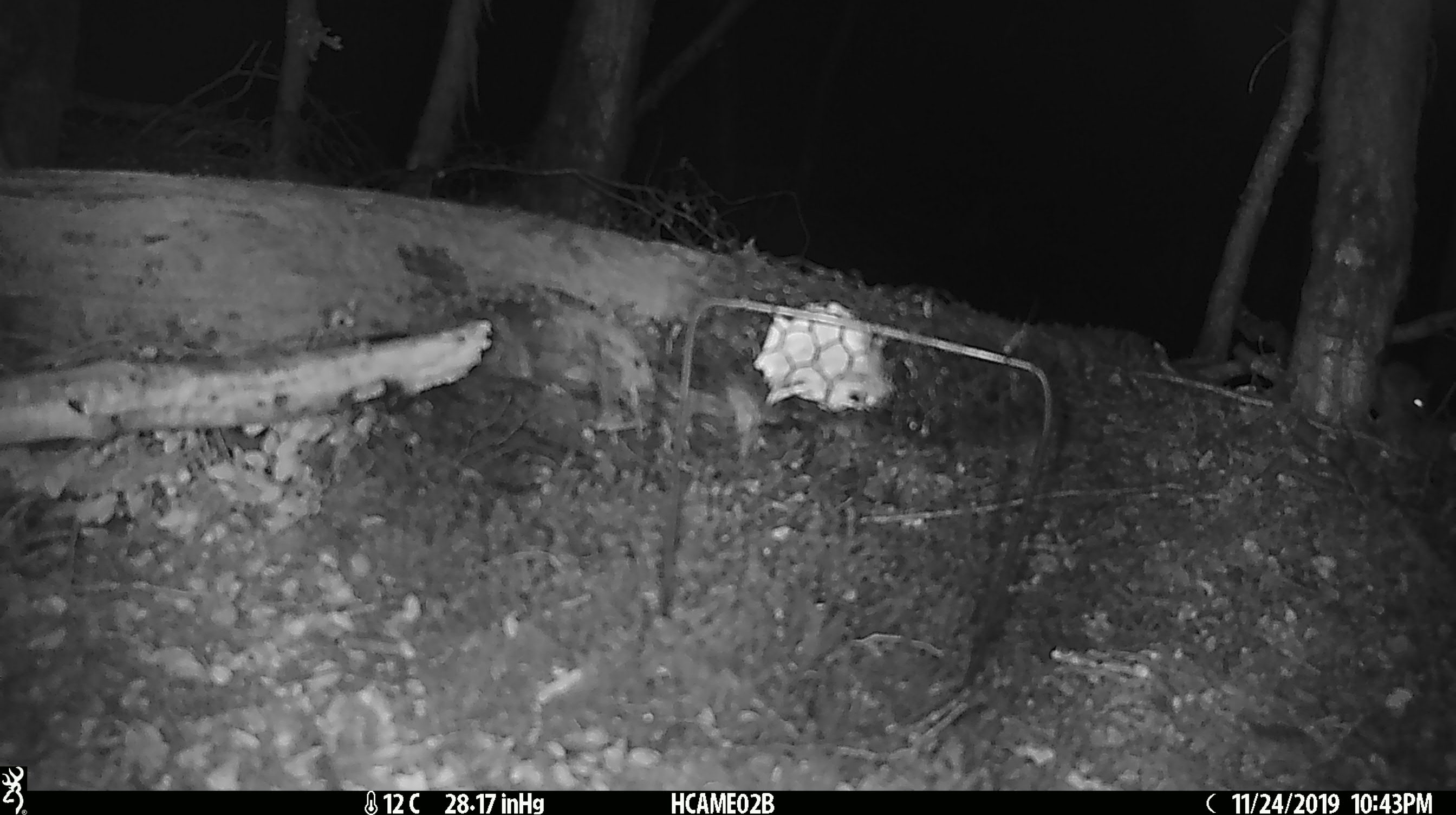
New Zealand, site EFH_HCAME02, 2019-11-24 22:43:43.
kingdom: Animalia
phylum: Chordata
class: Mammalia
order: Rodentia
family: Muridae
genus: Mus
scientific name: Mus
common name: mouse